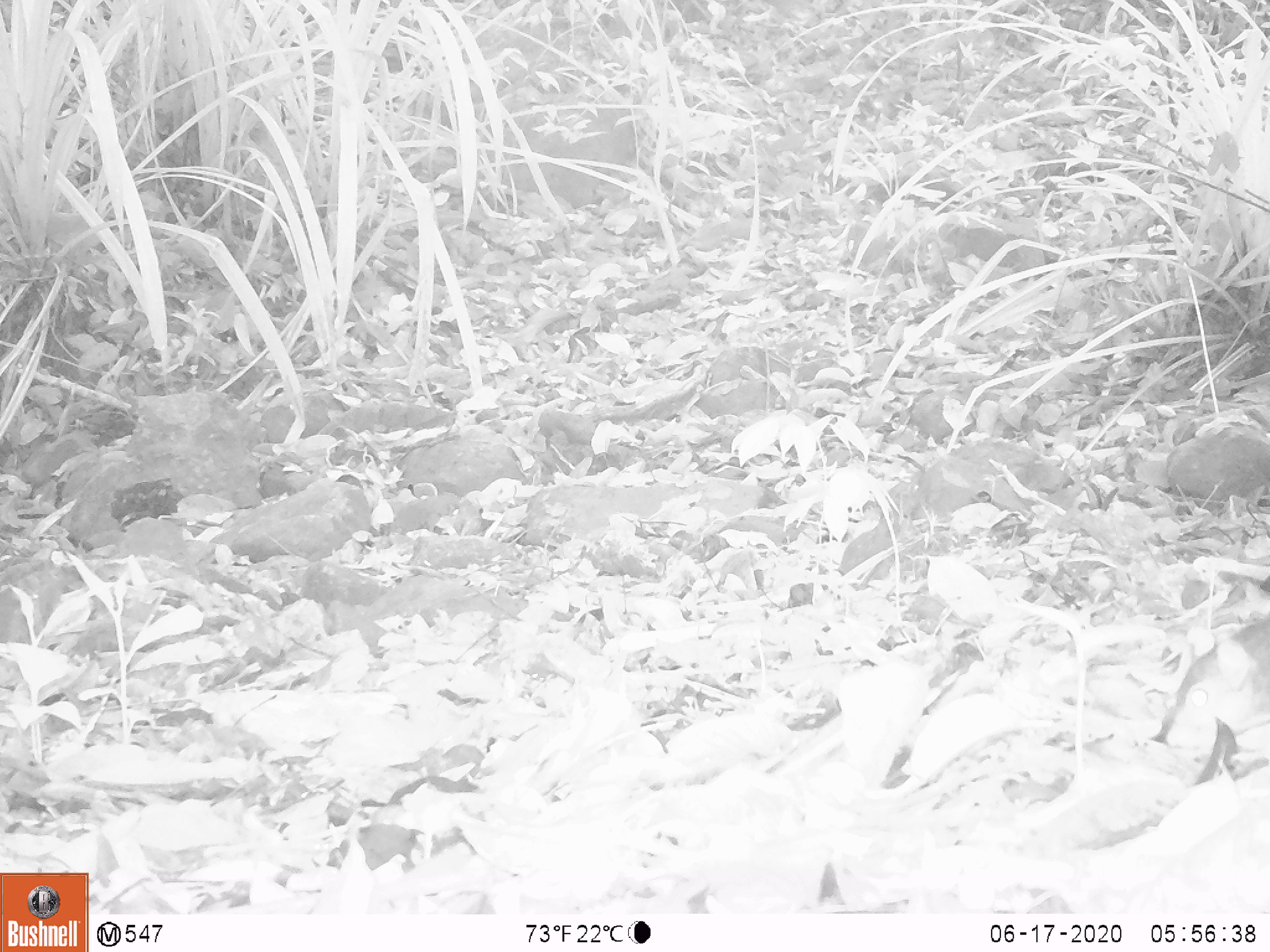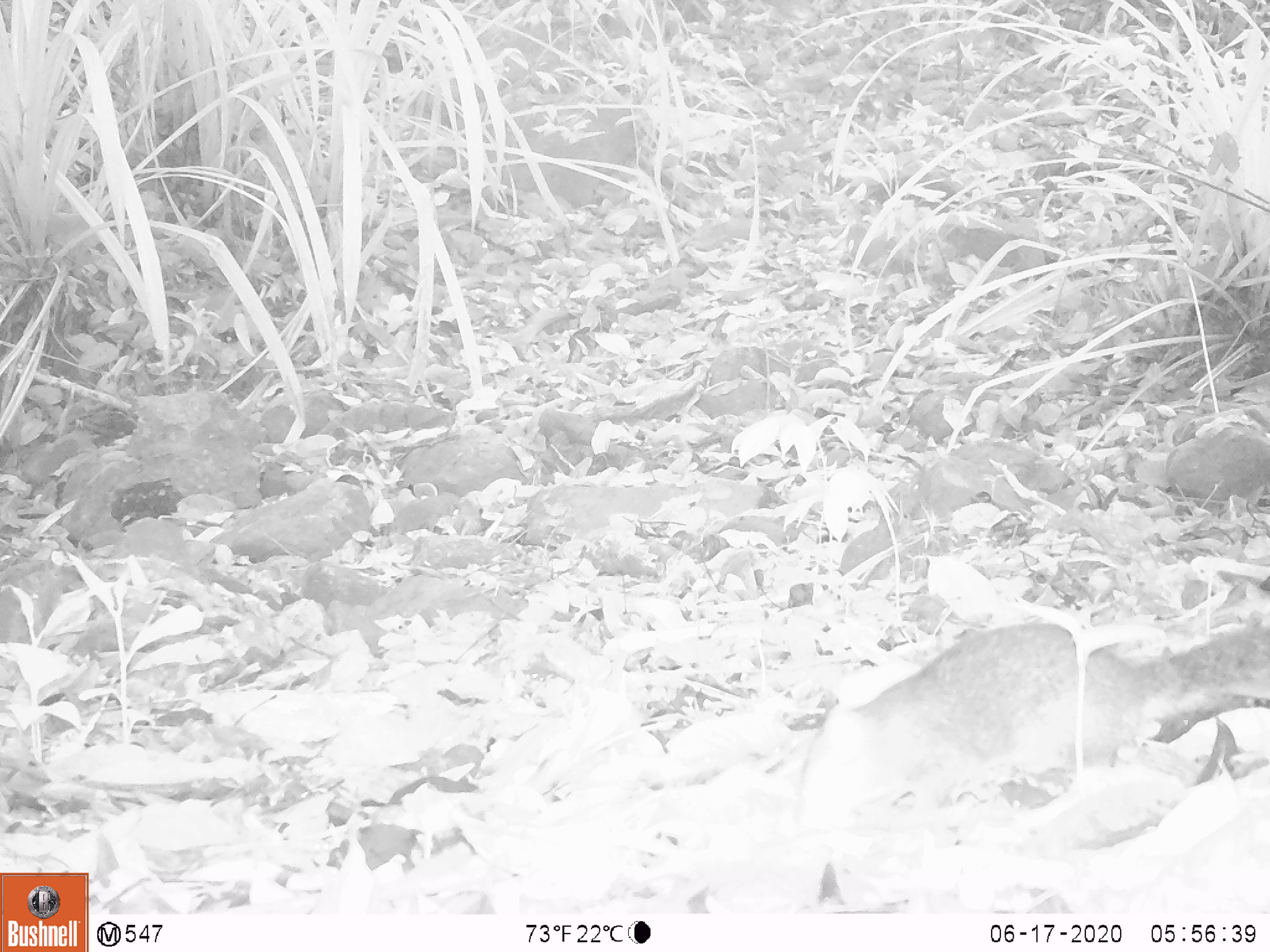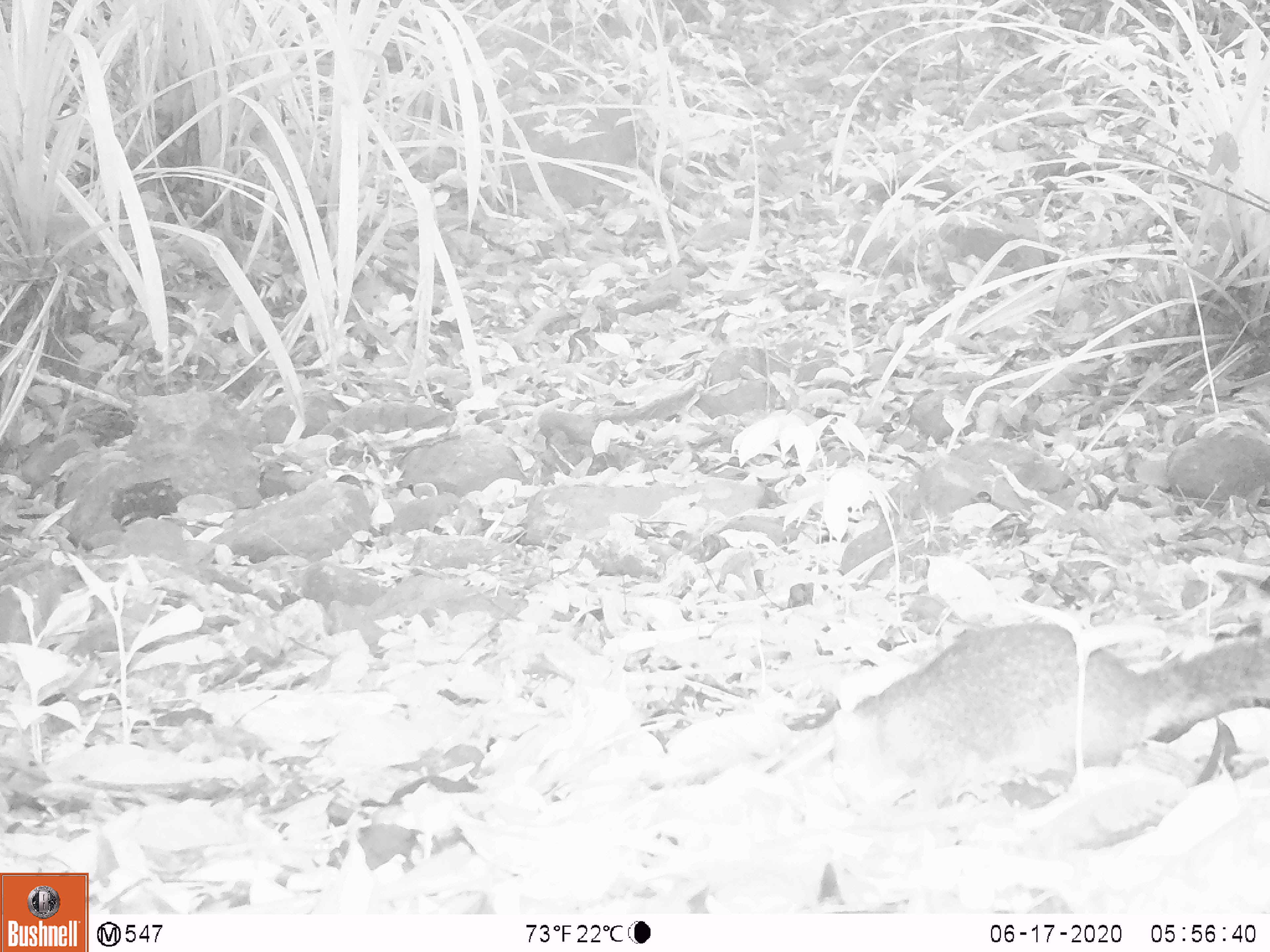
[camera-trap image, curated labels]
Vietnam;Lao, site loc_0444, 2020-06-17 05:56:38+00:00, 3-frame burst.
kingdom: Animalia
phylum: Chordata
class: Mammalia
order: Rodentia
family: Sciuridae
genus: Dremomys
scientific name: Dremomys rufigenis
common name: red-cheeked squirrel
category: red cheeked squirrel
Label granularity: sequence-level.